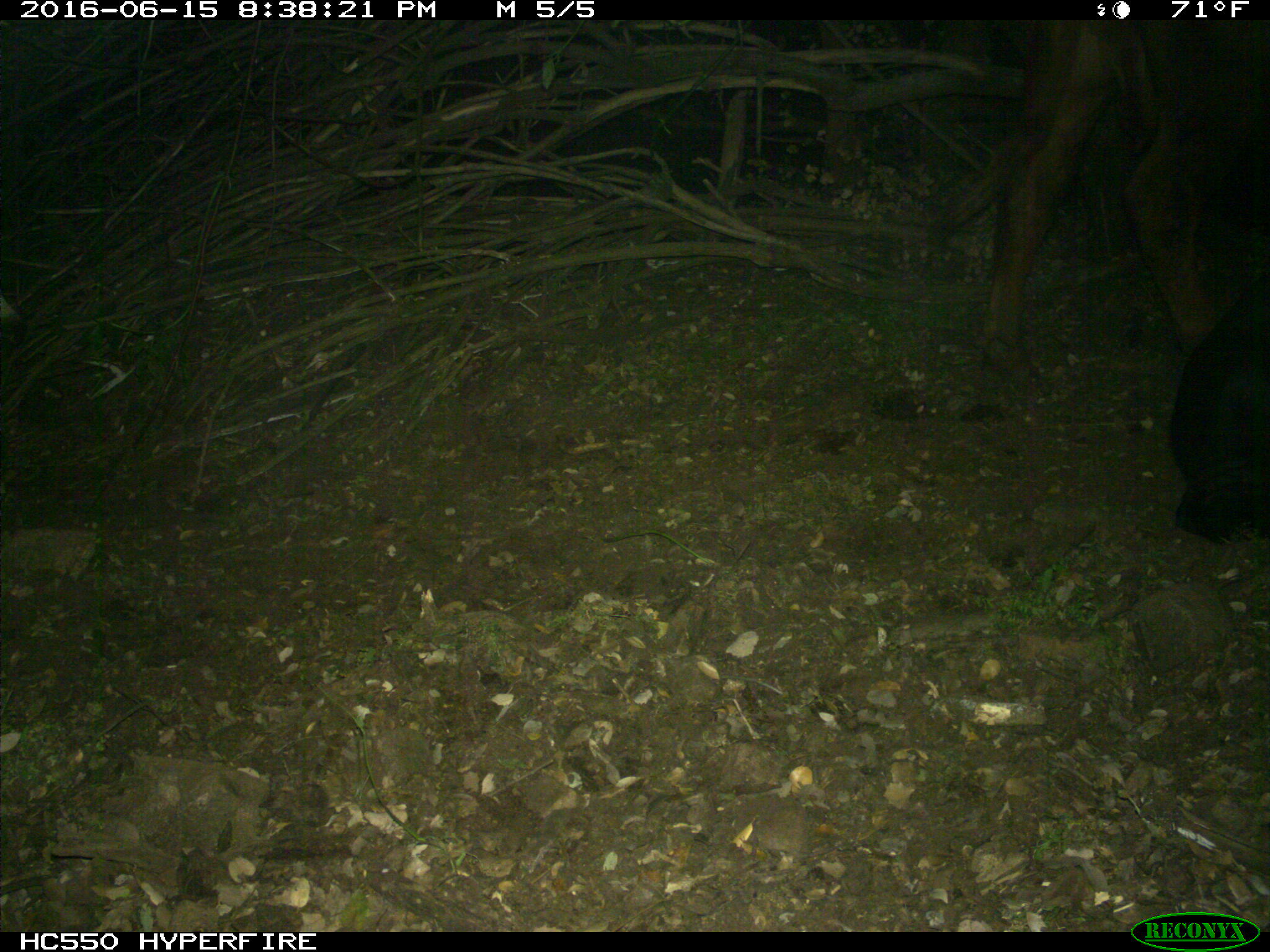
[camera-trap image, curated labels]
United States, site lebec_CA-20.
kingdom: Animalia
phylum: Chordata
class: Mammalia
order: Artiodactyla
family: Bovidae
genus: Bos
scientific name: Bos taurus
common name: domestic cow